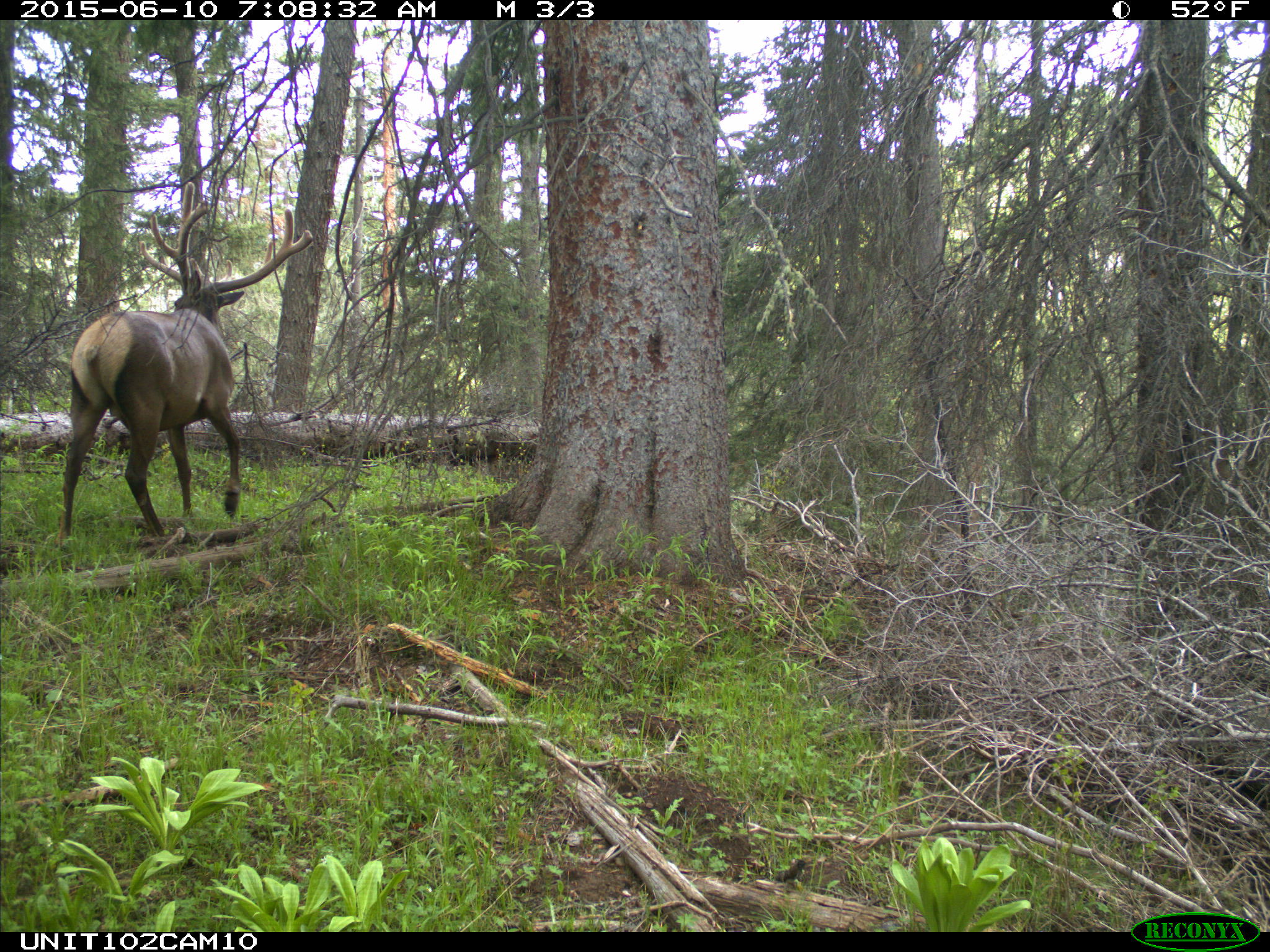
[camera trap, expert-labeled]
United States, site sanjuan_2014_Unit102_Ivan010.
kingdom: Animalia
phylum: Chordata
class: Mammalia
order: Artiodactyla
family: Cervidae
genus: Cervus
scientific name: Cervus elaphus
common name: red deer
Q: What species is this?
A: Cervus elaphus (red deer).